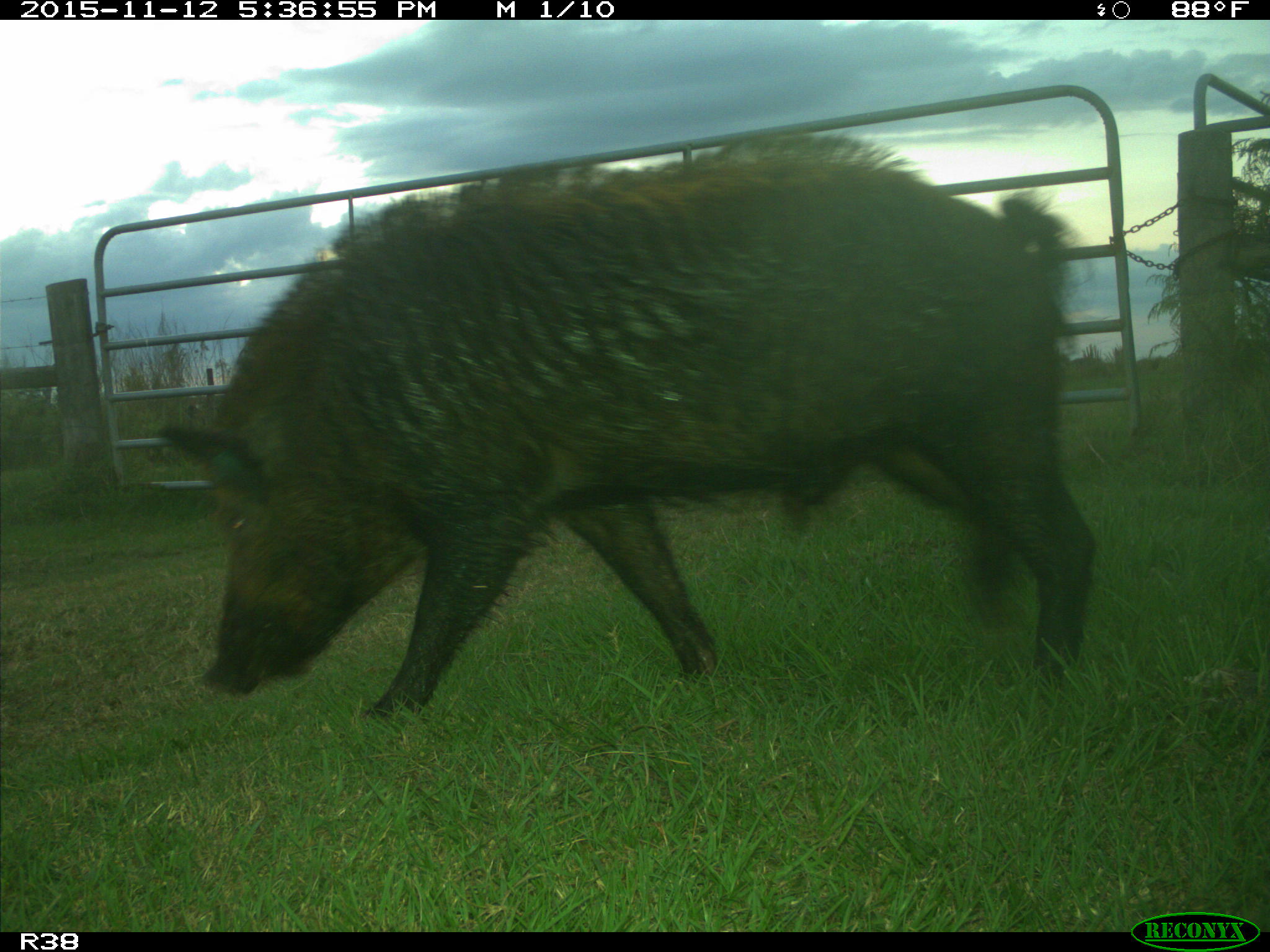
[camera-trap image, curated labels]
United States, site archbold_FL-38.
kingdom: Animalia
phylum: Chordata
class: Mammalia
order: Artiodactyla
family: Suidae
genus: Sus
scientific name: Sus scrofa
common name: wild boar